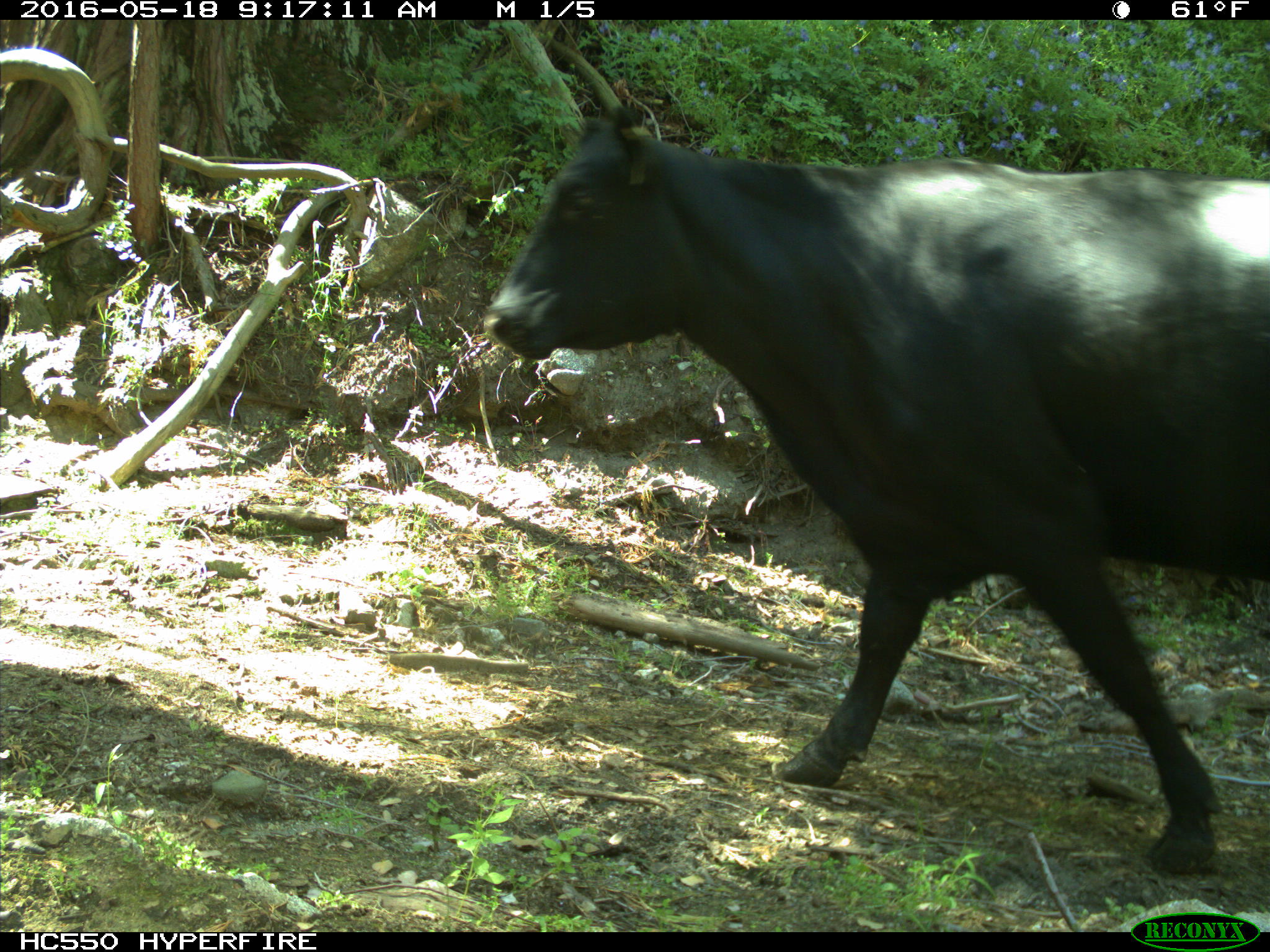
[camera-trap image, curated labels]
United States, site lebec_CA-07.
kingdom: Animalia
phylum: Chordata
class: Mammalia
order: Artiodactyla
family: Bovidae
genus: Bos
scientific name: Bos taurus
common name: domestic cow